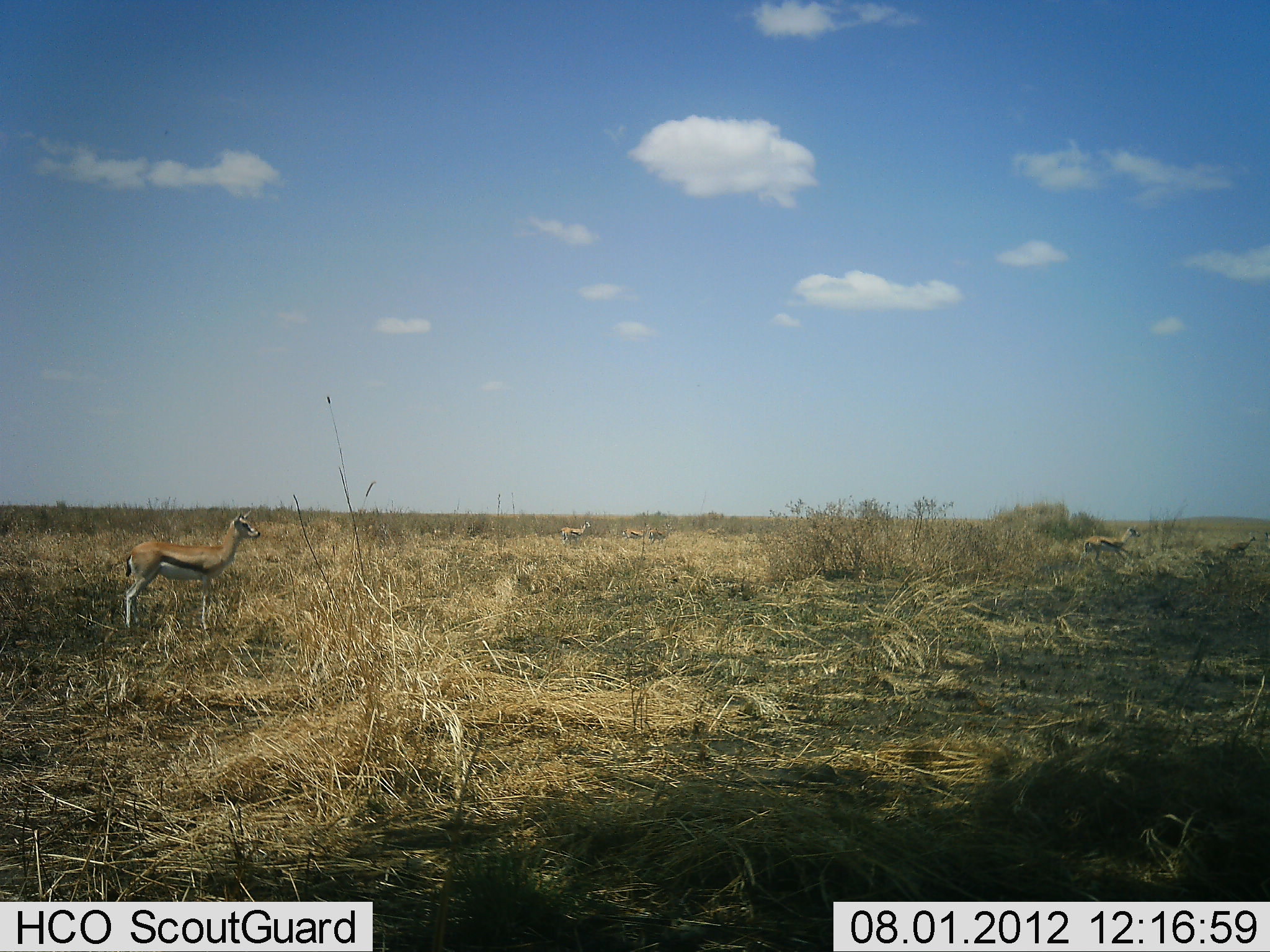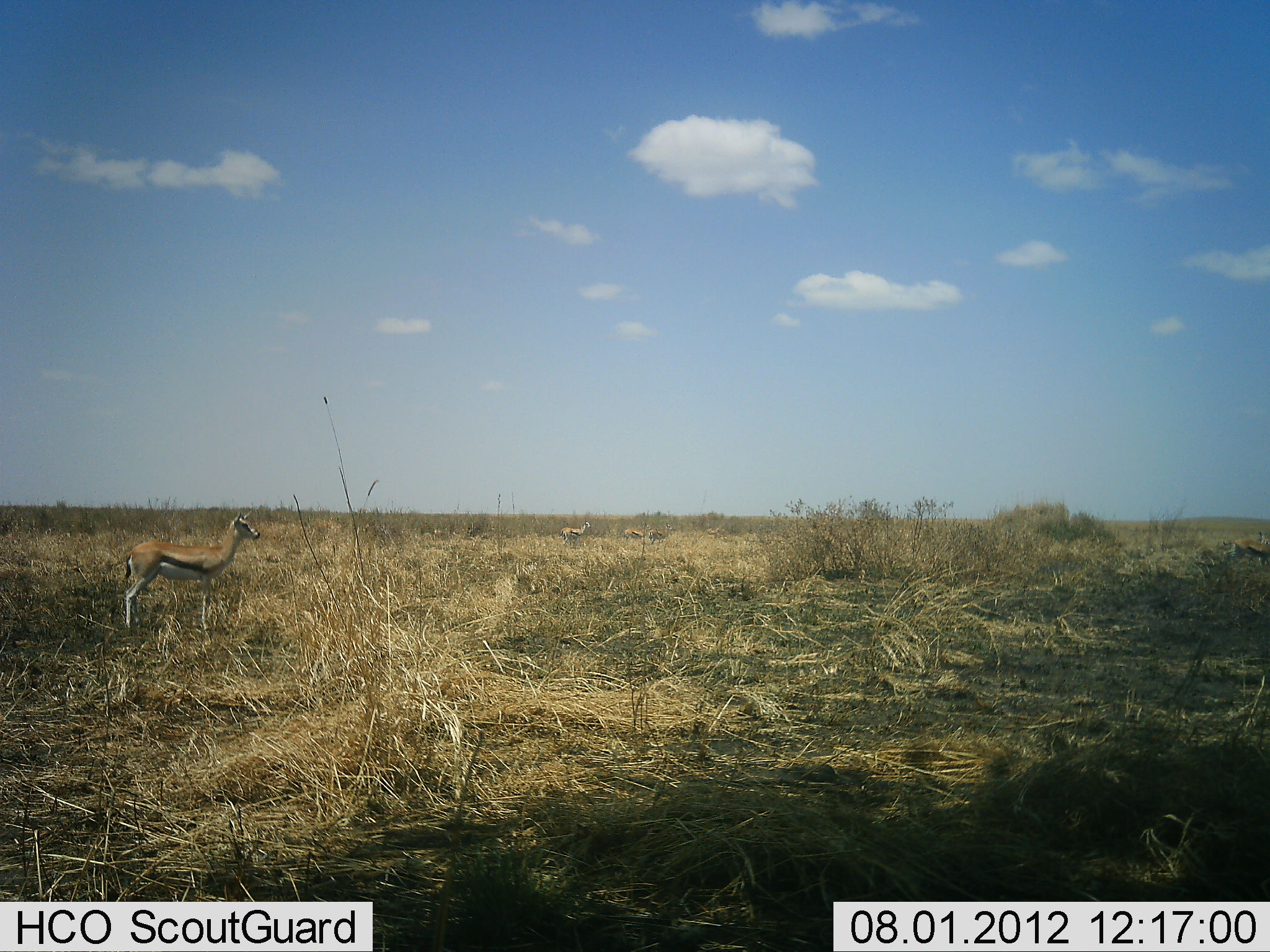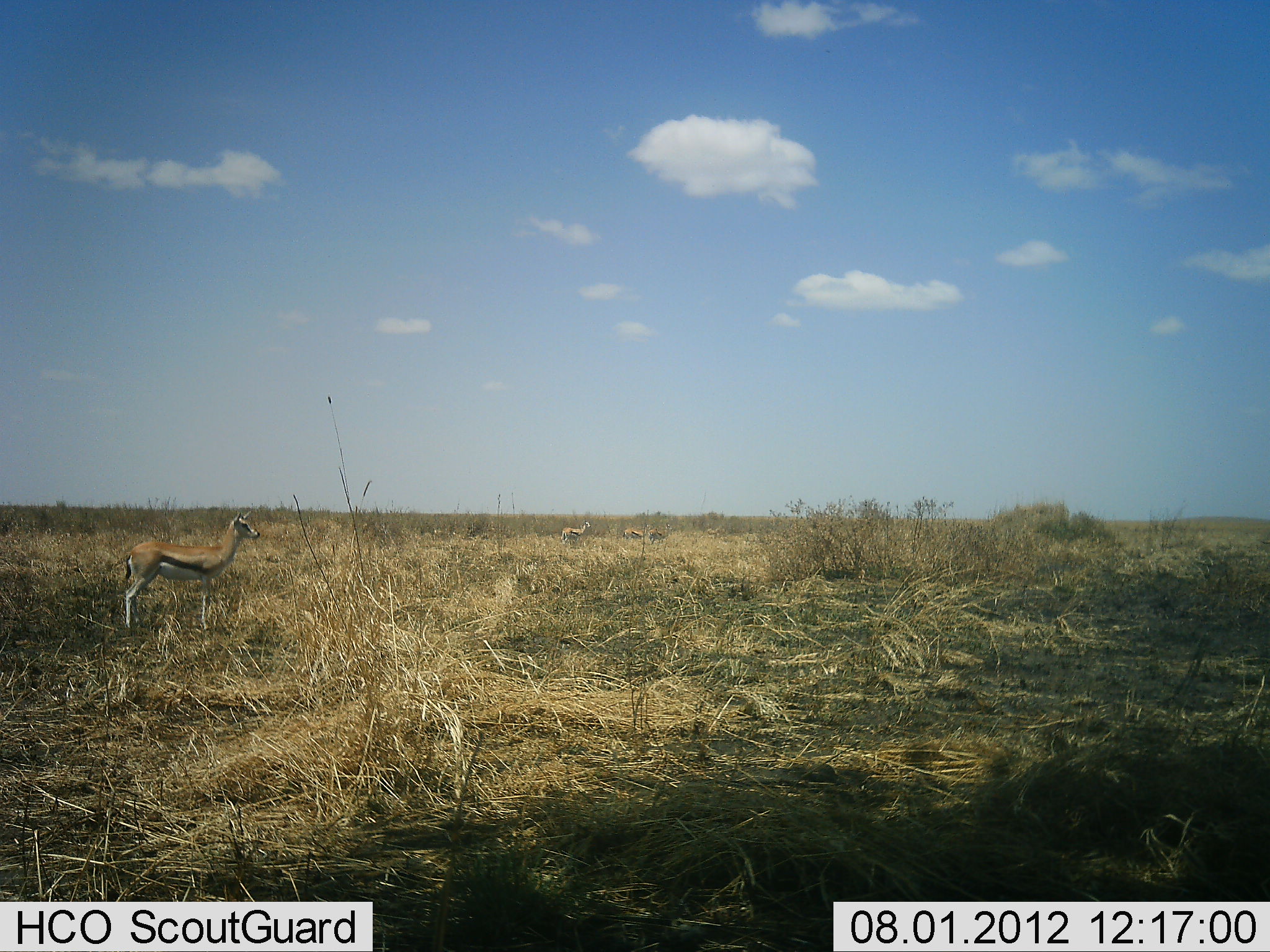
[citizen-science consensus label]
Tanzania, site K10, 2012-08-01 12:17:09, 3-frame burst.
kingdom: Animalia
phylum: Chordata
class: Mammalia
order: Artiodactyla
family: Bovidae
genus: Eudorcas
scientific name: Eudorcas thomsonii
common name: thomson's gazelle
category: gazellethomsons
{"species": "gazellethomsons (thomson's gazelle) (Eudorcas thomsonii)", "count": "5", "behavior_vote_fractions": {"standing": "100%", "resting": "0%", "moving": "90%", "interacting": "0%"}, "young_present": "0%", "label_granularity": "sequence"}